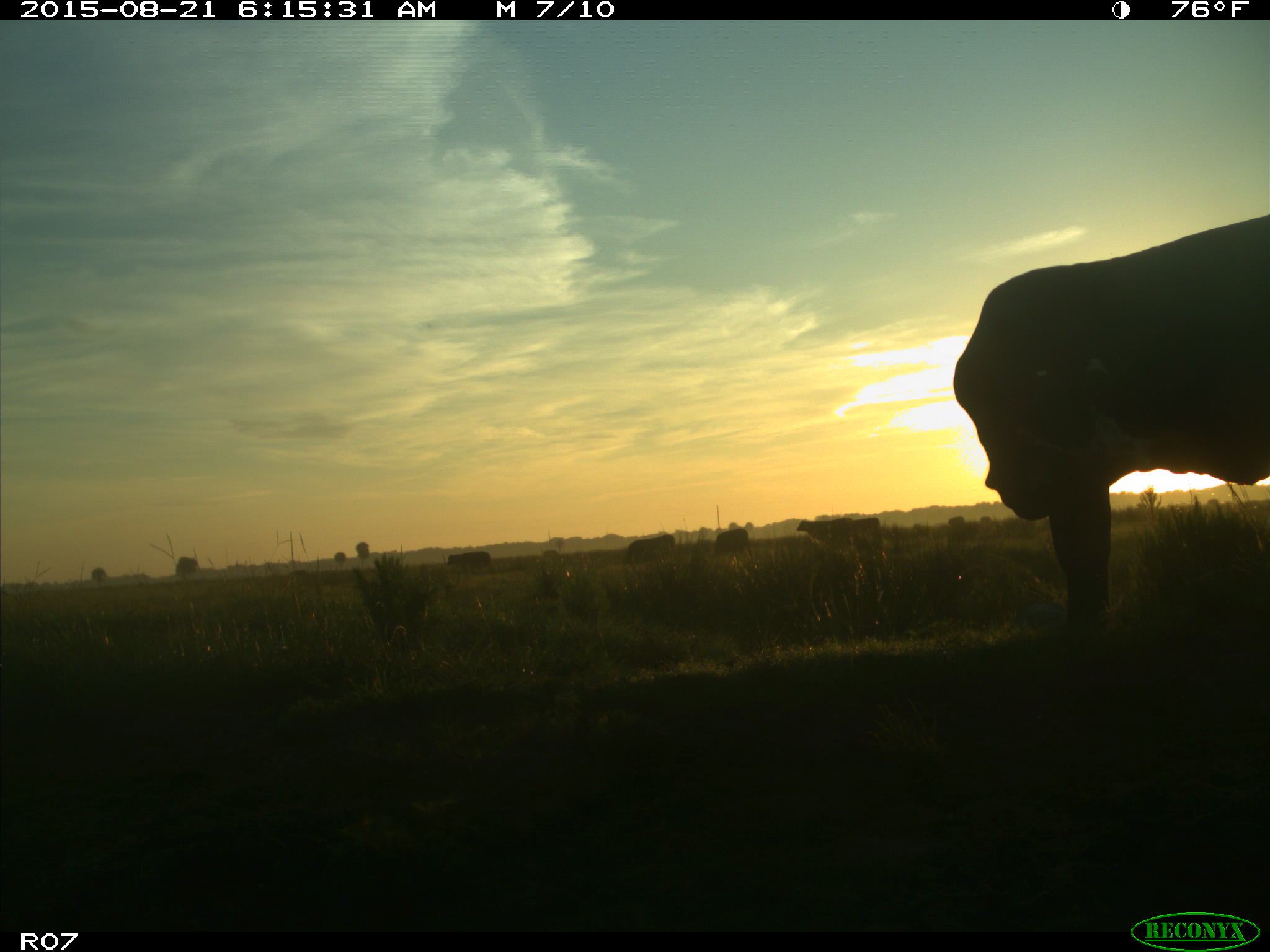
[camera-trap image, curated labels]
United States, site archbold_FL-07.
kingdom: Animalia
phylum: Chordata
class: Mammalia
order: Artiodactyla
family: Bovidae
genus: Bos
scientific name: Bos taurus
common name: domestic cow